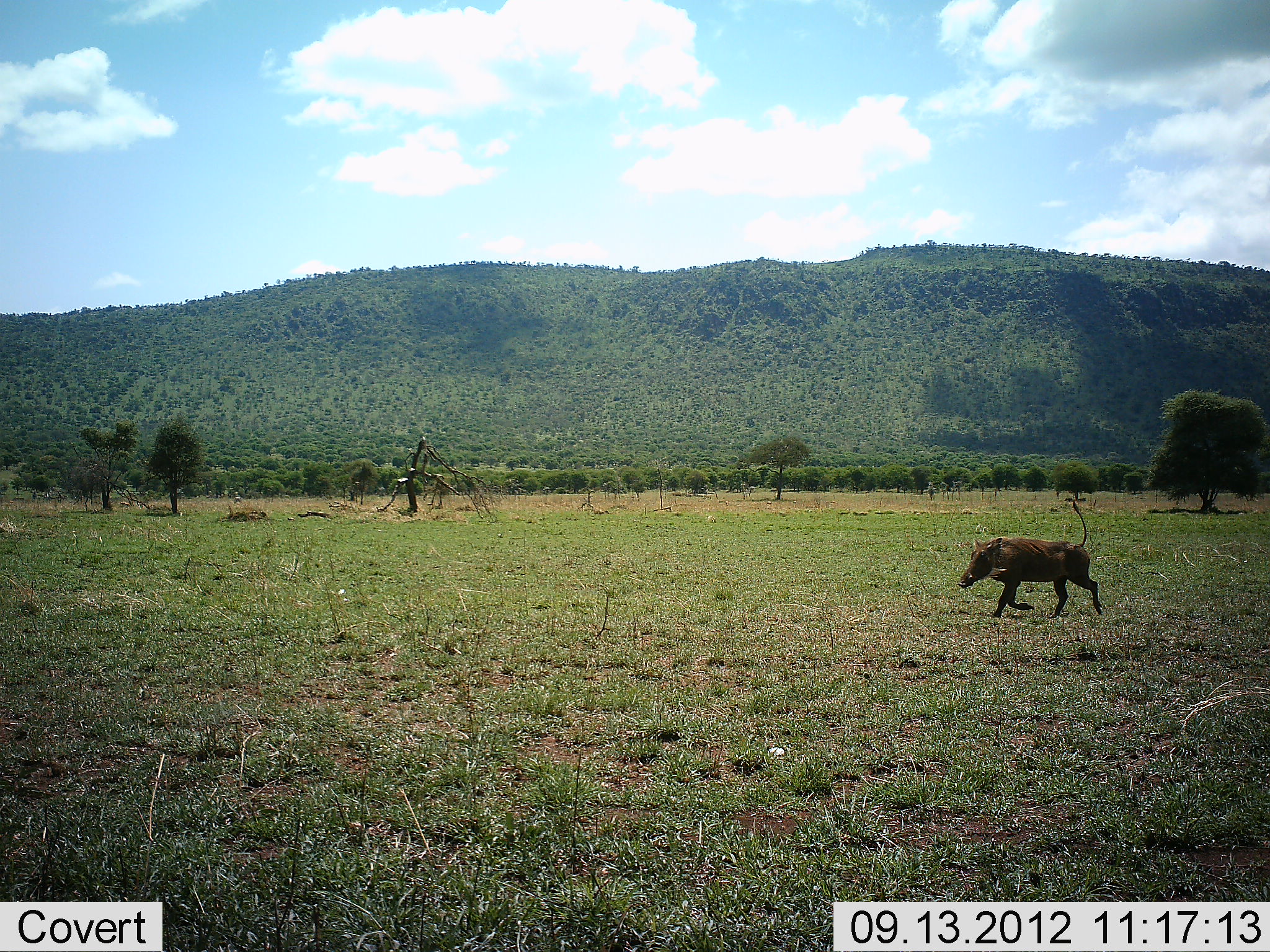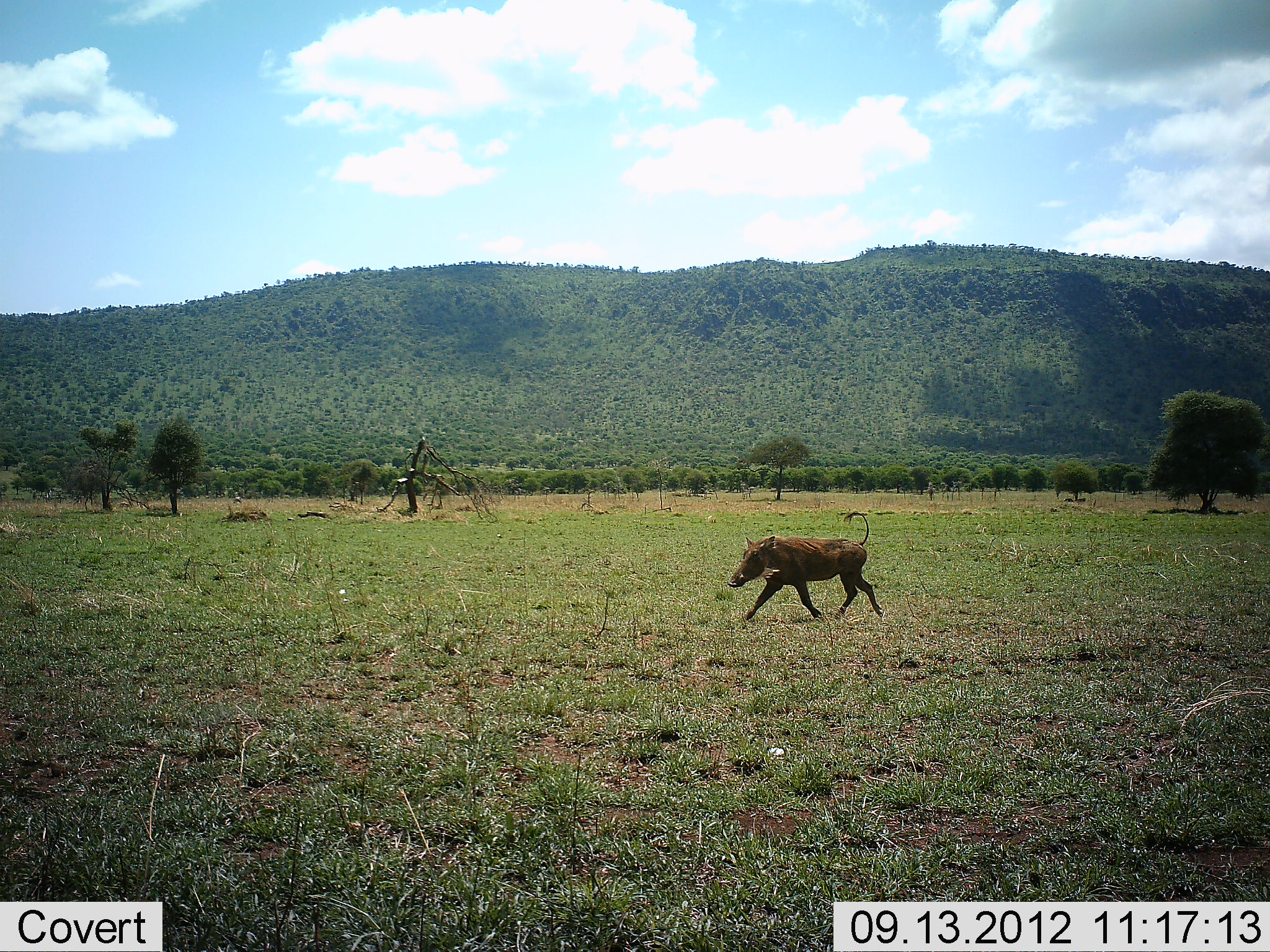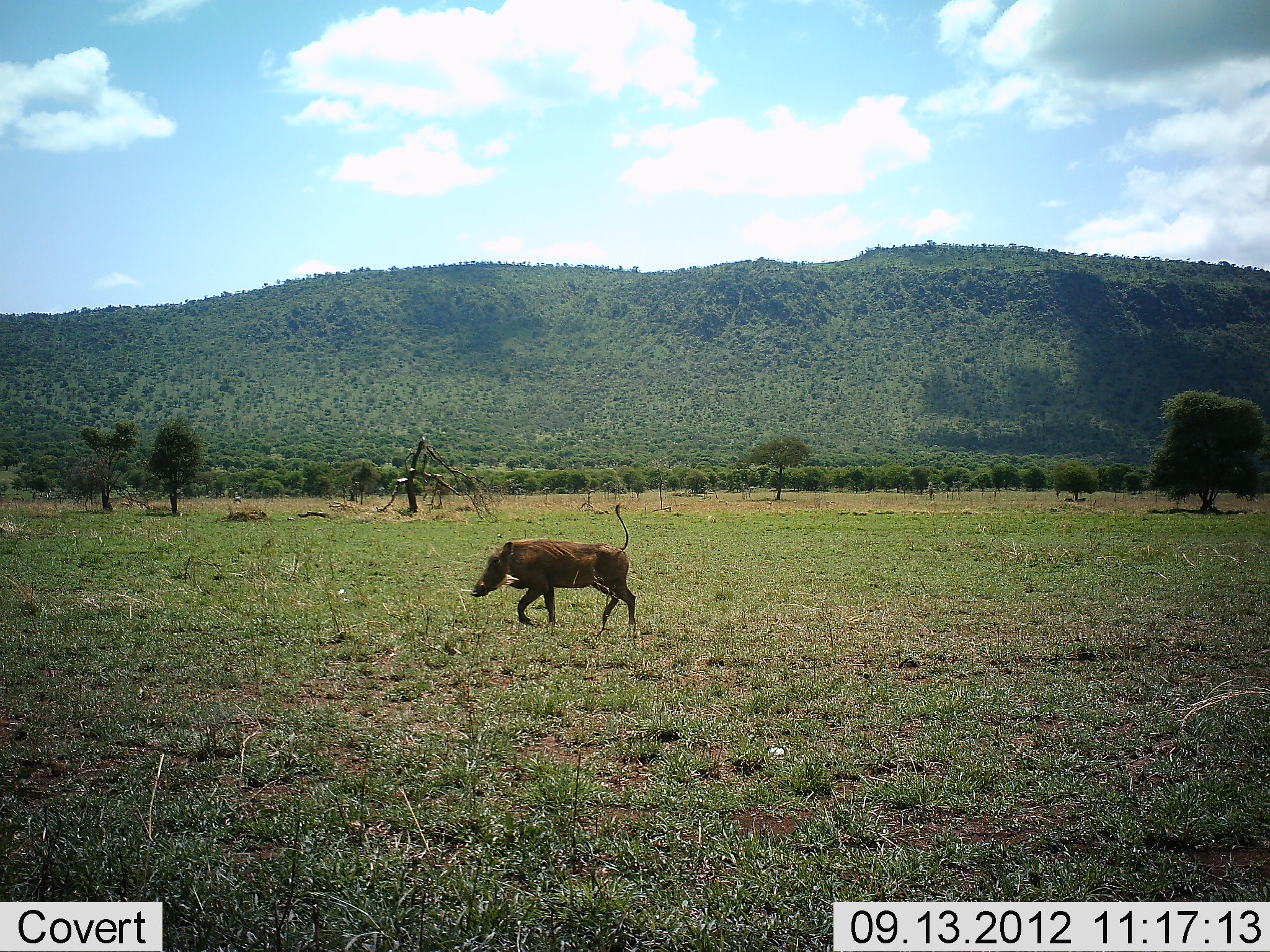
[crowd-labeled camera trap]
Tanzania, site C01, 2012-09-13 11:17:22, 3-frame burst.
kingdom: Animalia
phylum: Chordata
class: Mammalia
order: Artiodactyla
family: Suidae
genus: Phacochoerus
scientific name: Phacochoerus africanus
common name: warthog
Warthog (Phacochoerus africanus), count 1. Behavior (volunteer vote fractions): standing 10%, resting 0%, moving 100%, interacting 0%. Young present (vote fraction): 0%. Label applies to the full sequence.